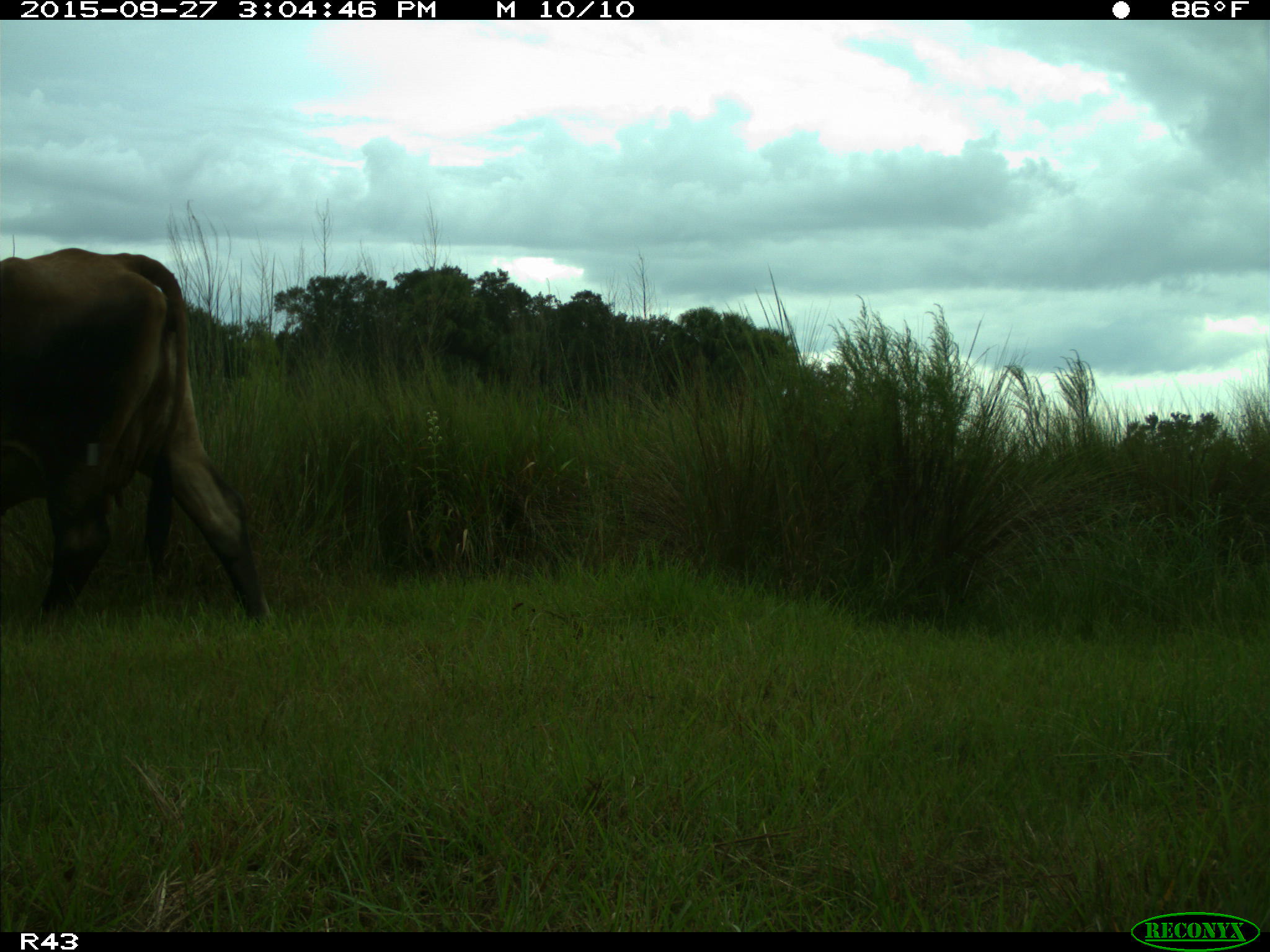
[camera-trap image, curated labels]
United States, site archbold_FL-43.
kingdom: Animalia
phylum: Chordata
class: Mammalia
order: Artiodactyla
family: Bovidae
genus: Bos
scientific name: Bos taurus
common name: domestic cow